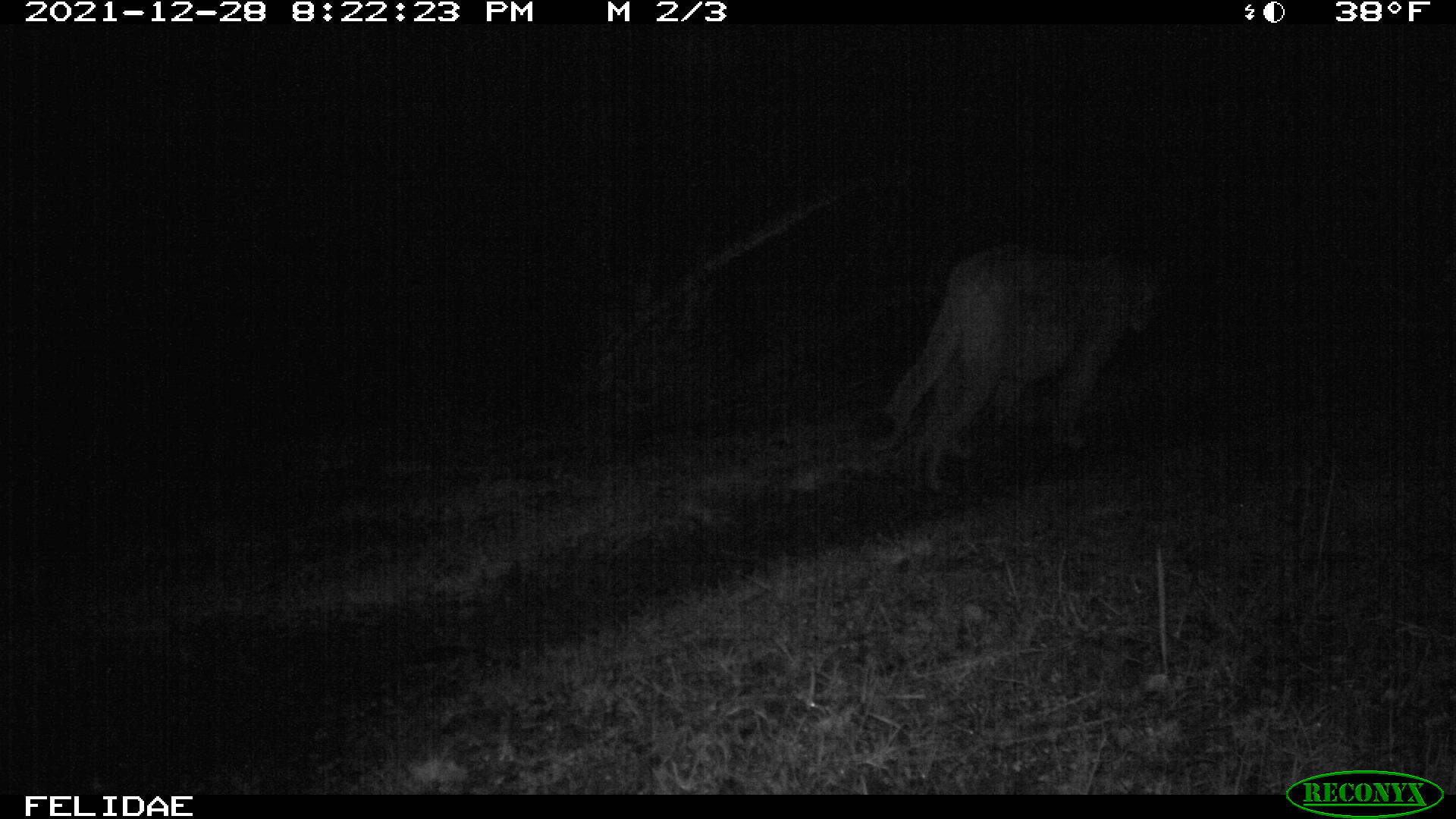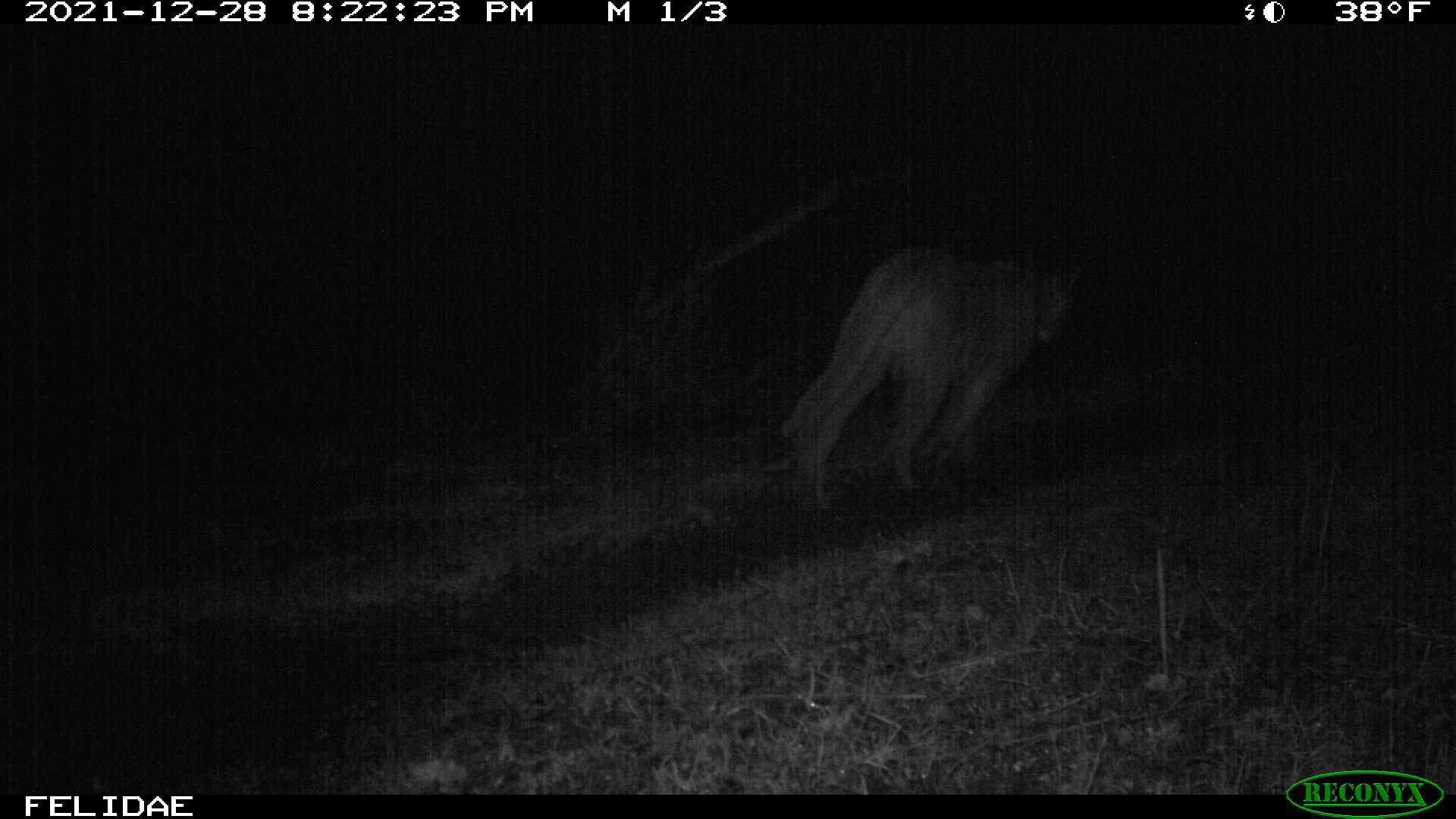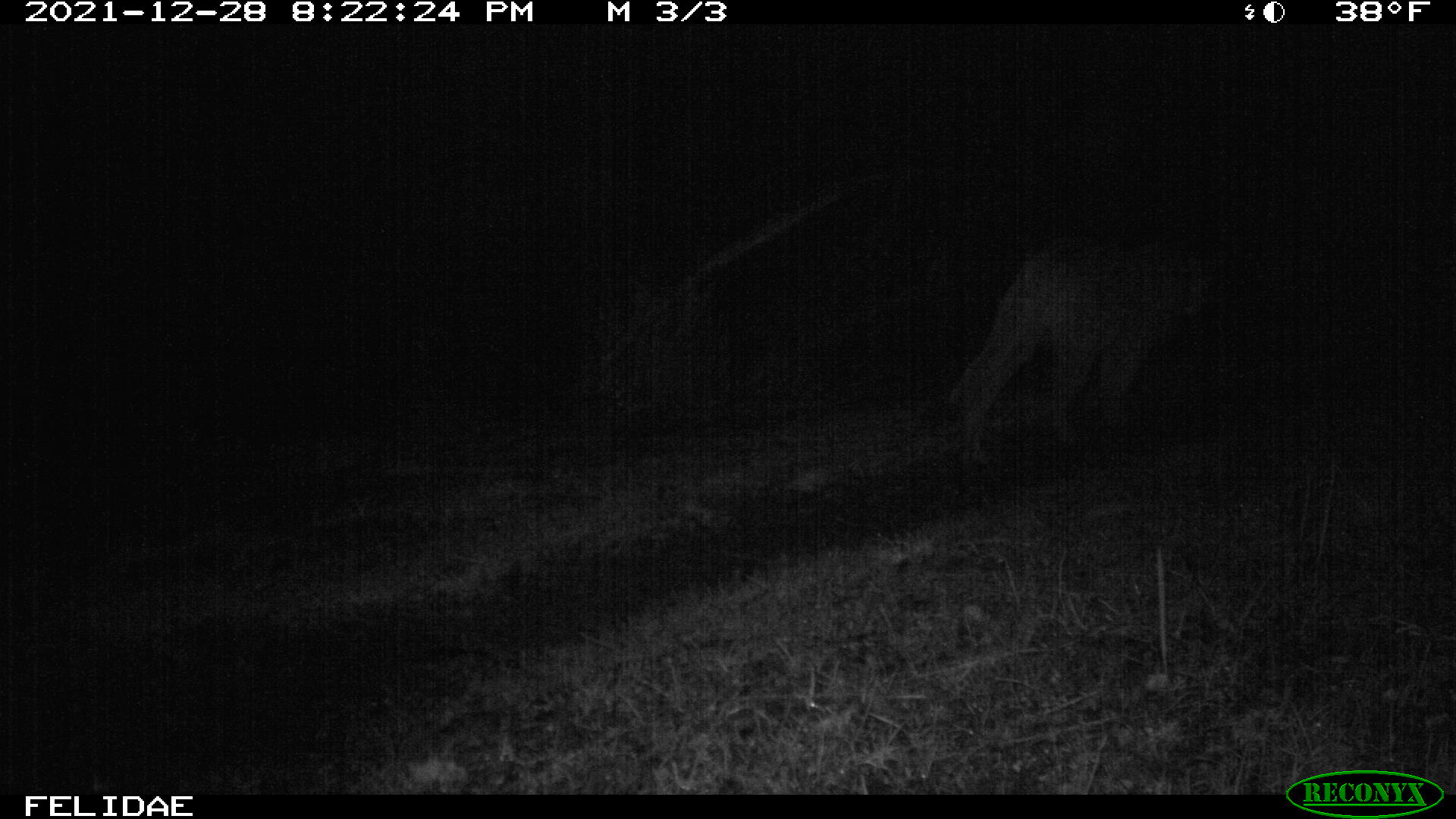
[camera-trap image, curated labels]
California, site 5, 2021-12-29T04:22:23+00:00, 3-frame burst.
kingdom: Animalia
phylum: Chordata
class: Mammalia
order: Carnivora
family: Felidae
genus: Puma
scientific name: Puma concolor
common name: puma